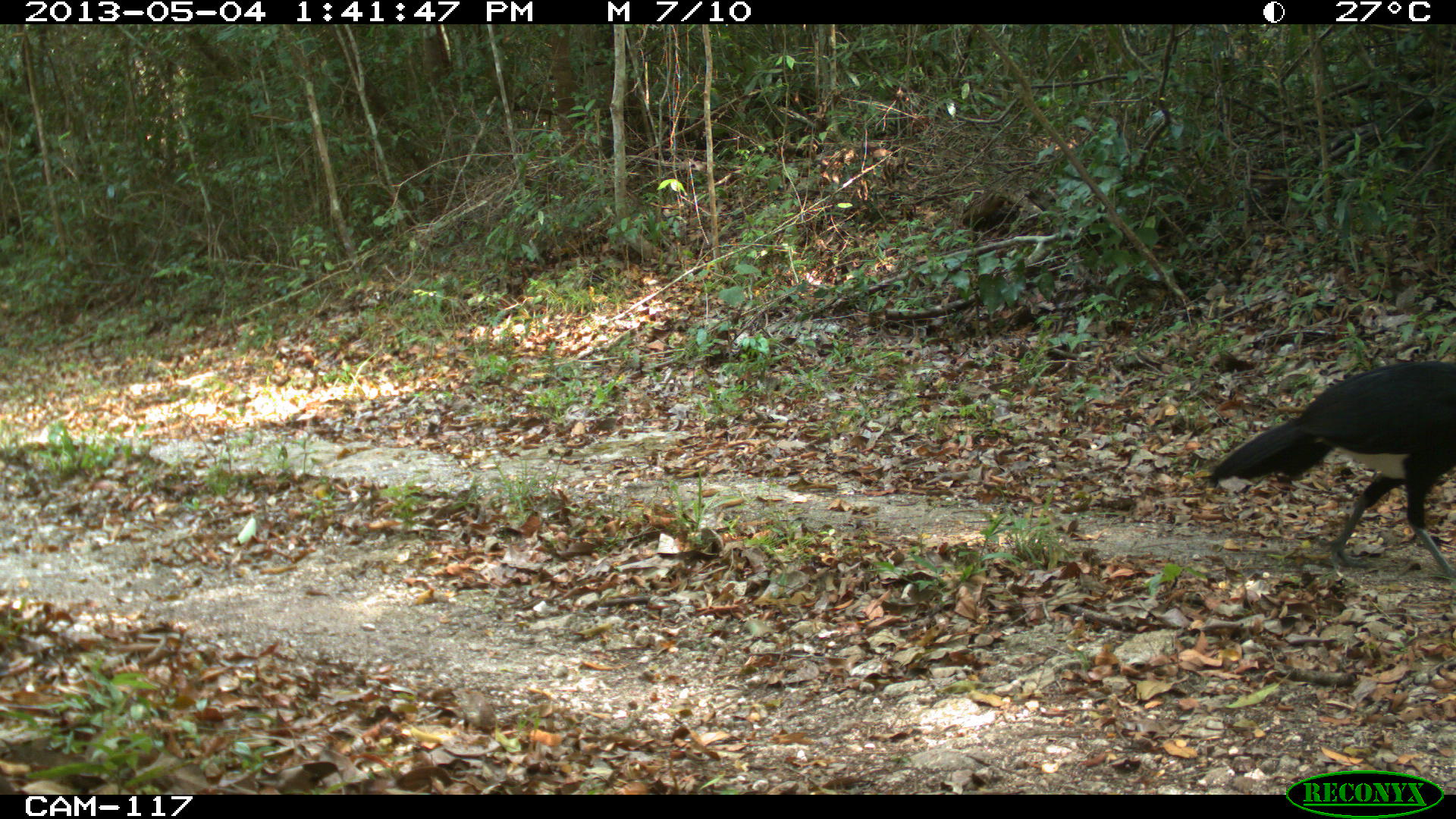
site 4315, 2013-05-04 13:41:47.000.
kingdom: Animalia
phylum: Chordata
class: Aves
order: Galliformes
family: Cracidae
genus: Crax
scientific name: Crax rubra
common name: great curassow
Crax rubra (great curassow), count 1, sex male.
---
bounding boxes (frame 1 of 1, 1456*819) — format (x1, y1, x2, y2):
crax rubra: (1206, 359, 1455, 577)